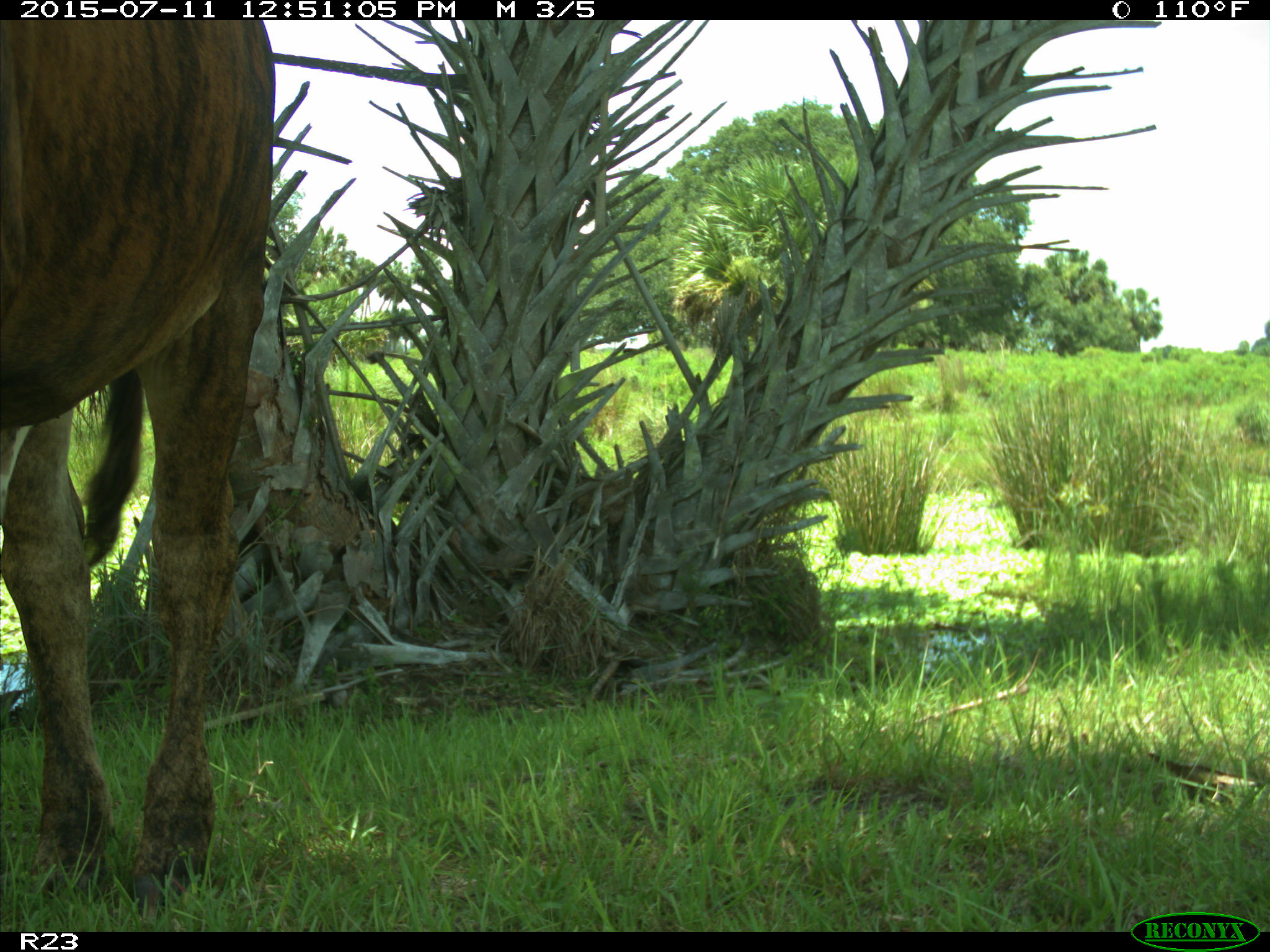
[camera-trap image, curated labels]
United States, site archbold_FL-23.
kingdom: Animalia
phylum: Chordata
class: Mammalia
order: Artiodactyla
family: Bovidae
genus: Bos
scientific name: Bos taurus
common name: domestic cow